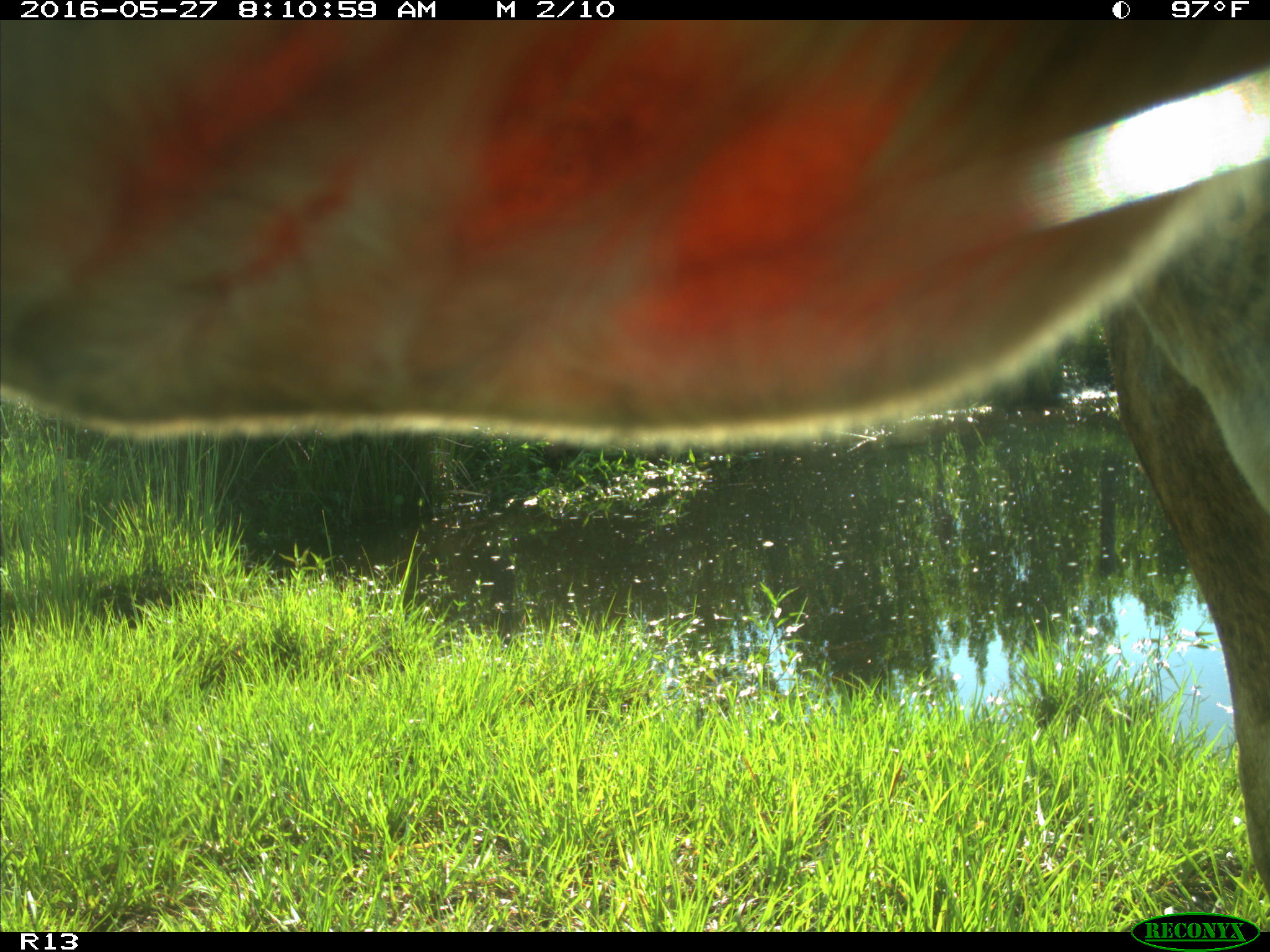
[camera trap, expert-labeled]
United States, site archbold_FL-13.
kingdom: Animalia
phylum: Chordata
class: Mammalia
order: Artiodactyla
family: Bovidae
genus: Bos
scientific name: Bos taurus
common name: domestic cow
Bos taurus (domestic cow).